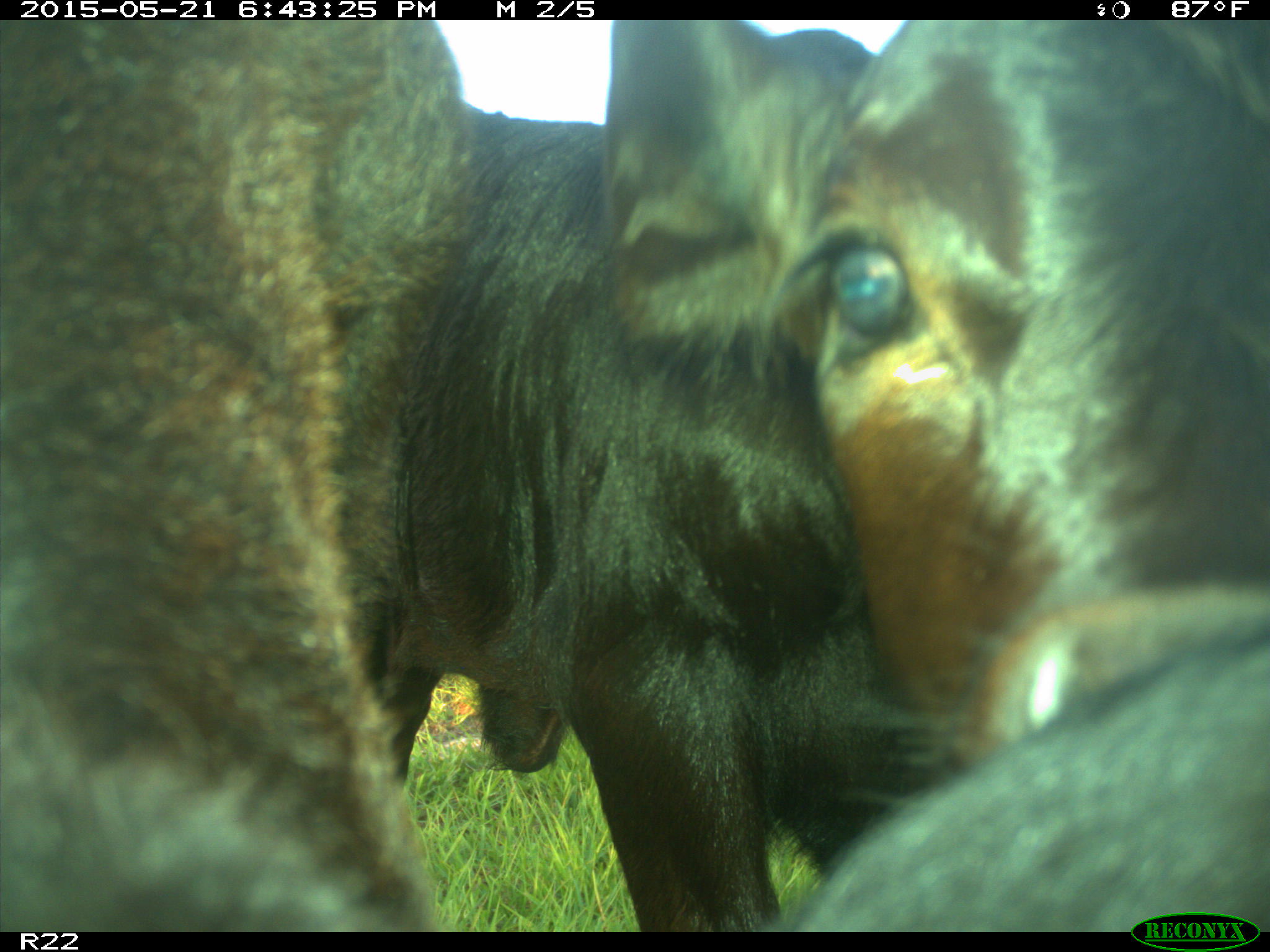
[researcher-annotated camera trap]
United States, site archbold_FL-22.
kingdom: Animalia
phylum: Chordata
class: Mammalia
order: Artiodactyla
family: Bovidae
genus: Bos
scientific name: Bos taurus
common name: domestic cow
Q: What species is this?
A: Bos taurus (domestic cow).